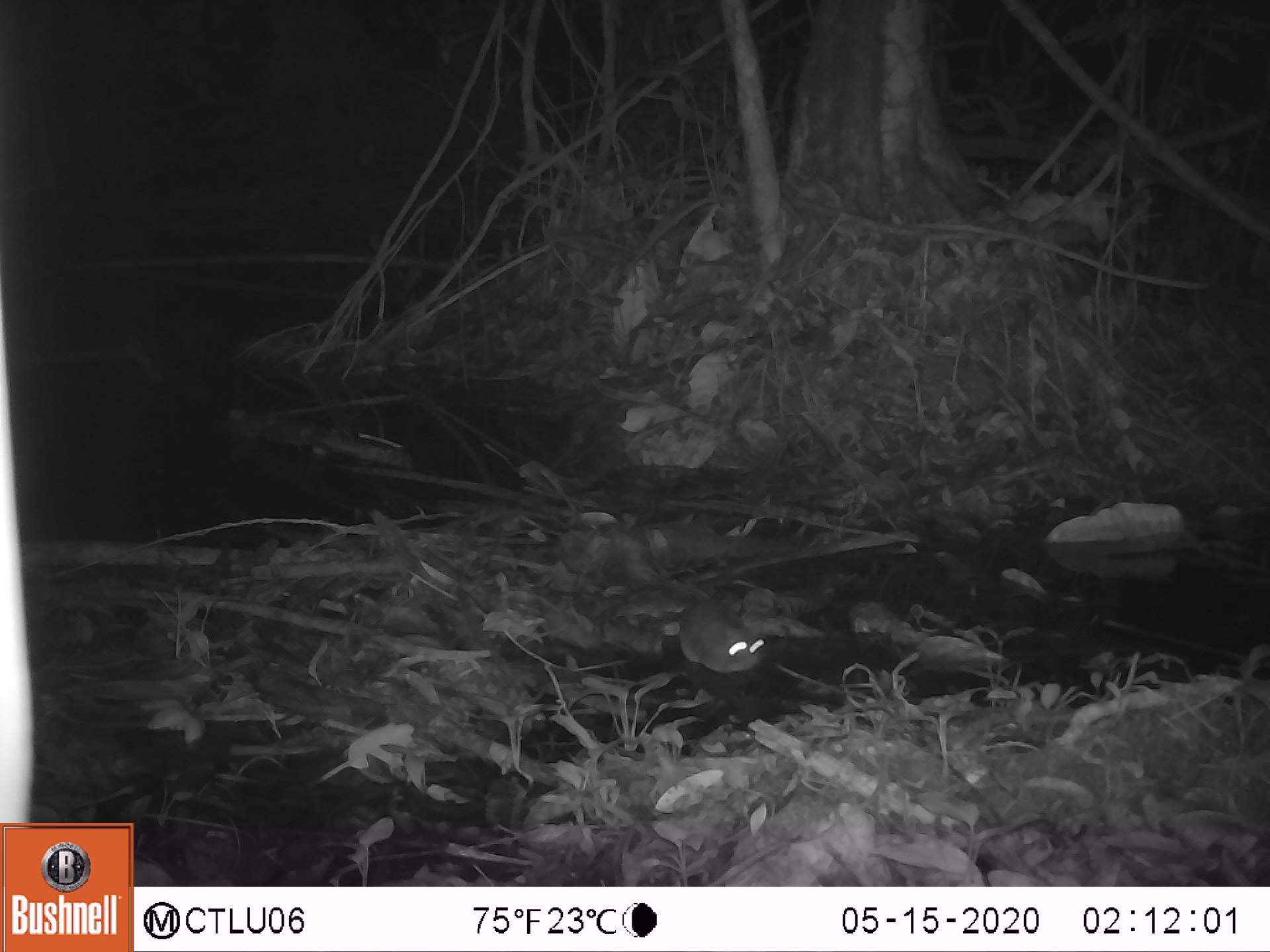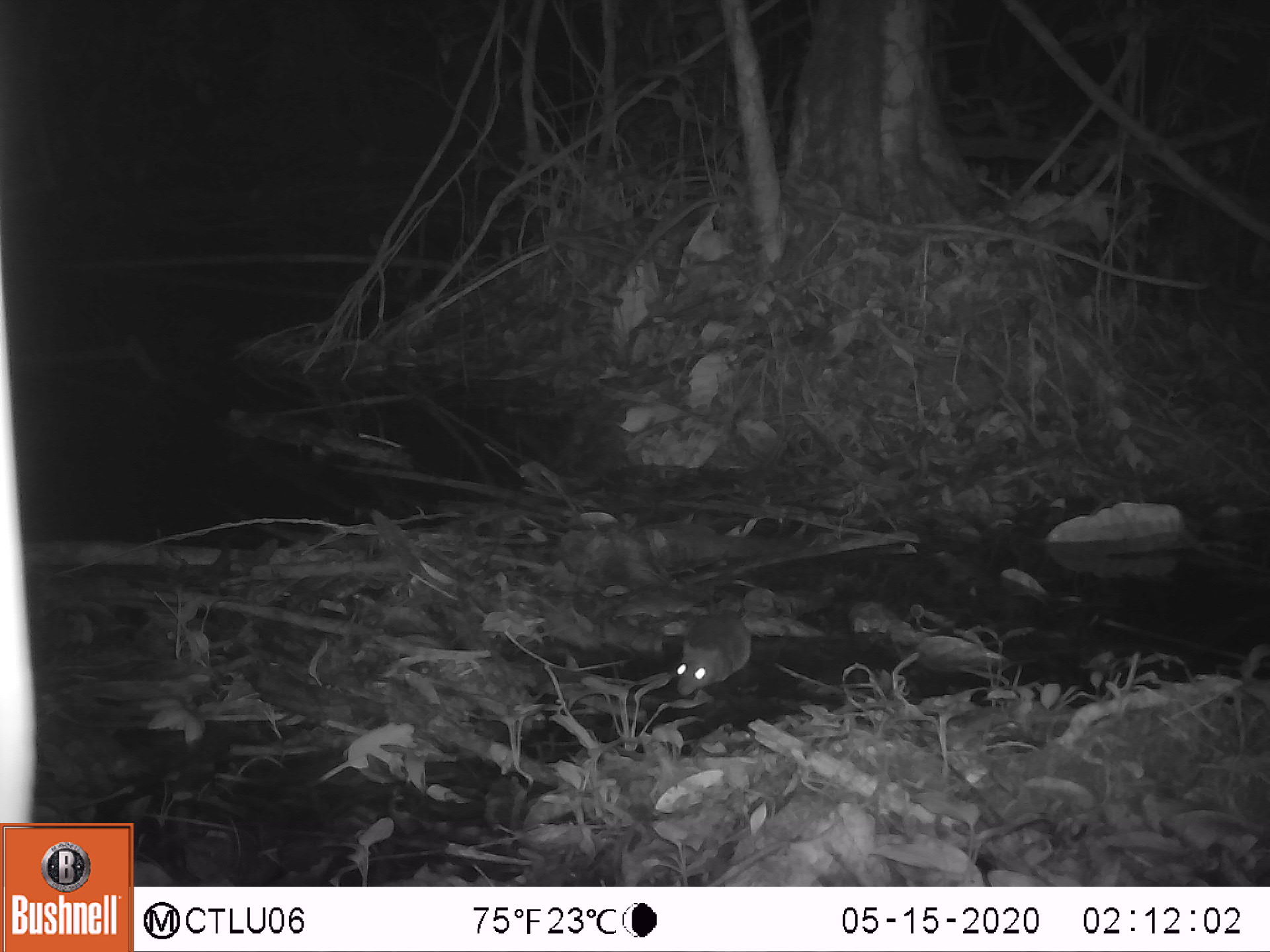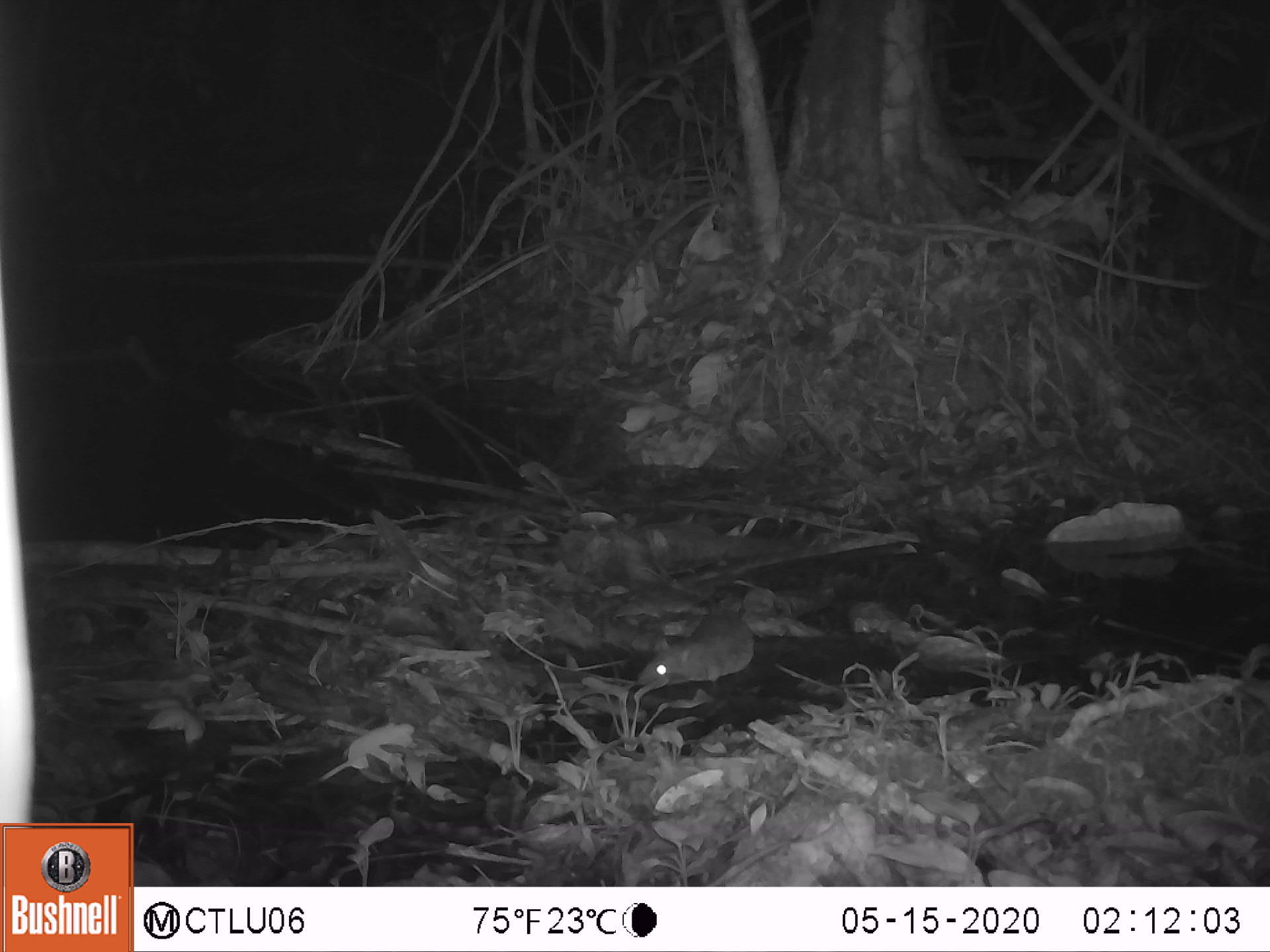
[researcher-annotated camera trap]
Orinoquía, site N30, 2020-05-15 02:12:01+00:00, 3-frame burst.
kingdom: Animalia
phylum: Chordata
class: Mammalia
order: Rodentia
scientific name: Rodentia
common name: rodent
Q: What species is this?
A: Rodent (Rodentia).